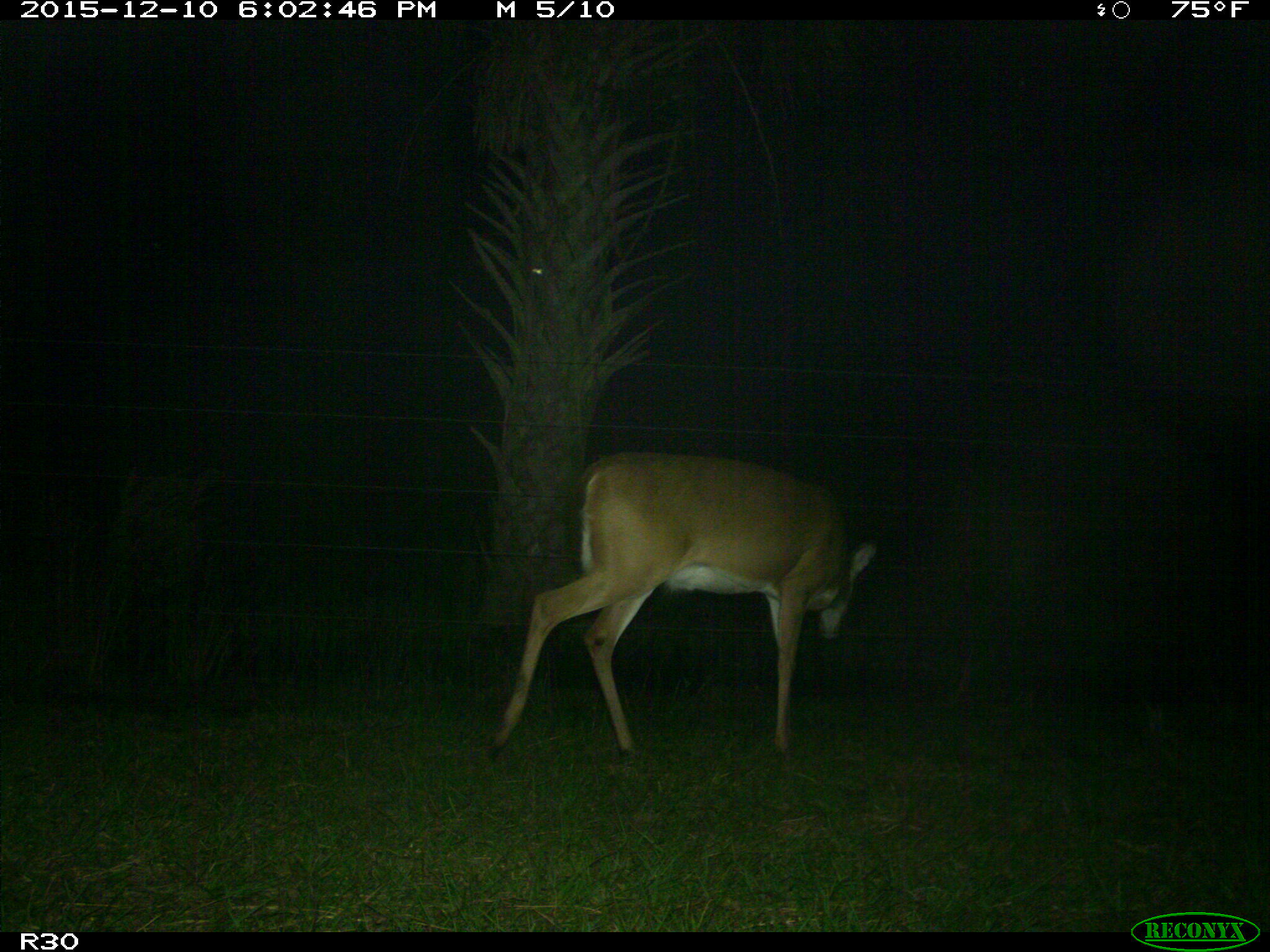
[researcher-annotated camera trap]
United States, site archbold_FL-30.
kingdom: Animalia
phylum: Chordata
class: Mammalia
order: Artiodactyla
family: Cervidae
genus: Odocoileus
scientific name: Odocoileus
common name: deer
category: unidentified deer